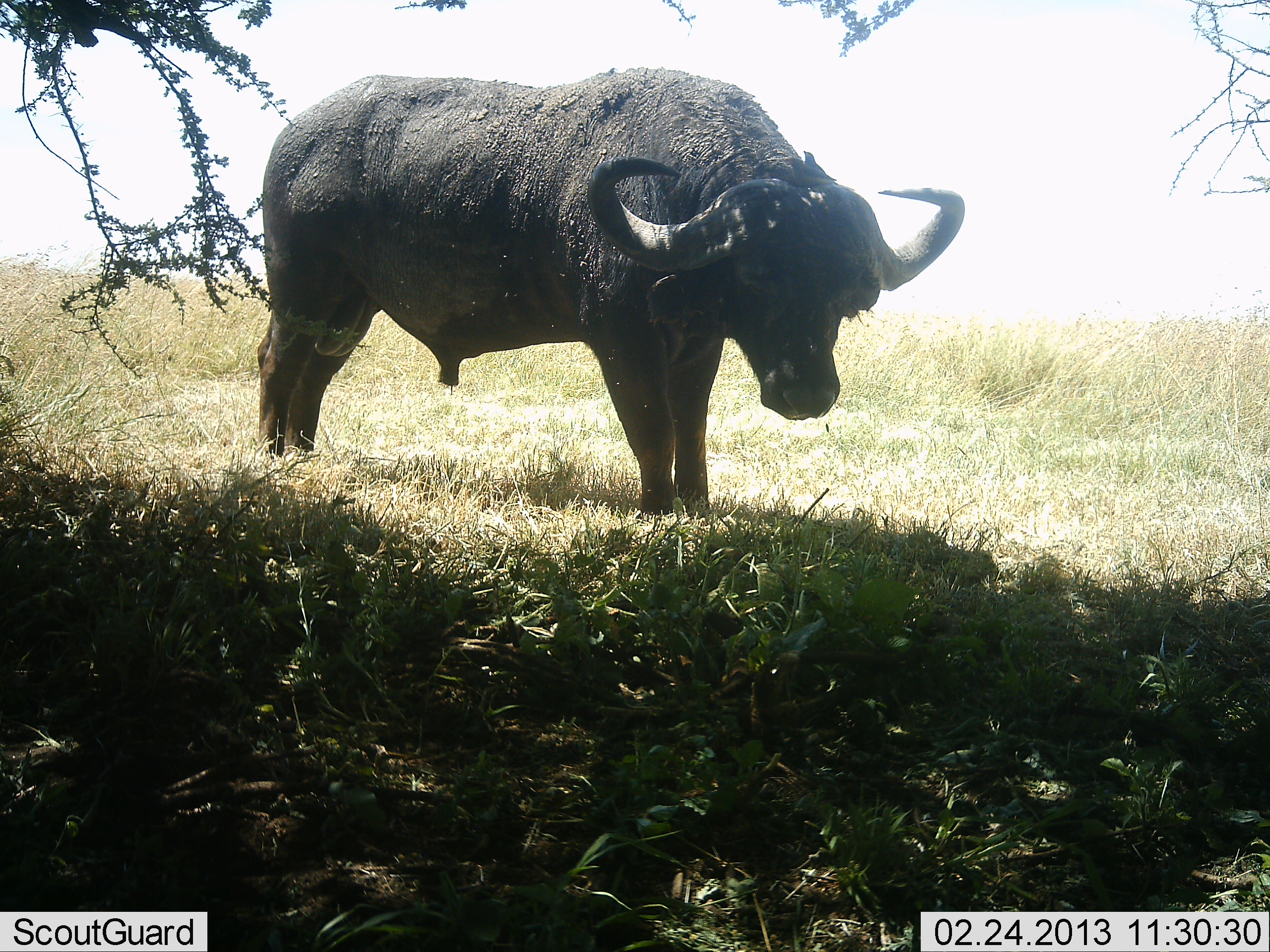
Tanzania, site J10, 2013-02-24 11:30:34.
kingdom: Animalia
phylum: Chordata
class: Mammalia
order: Artiodactyla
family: Bovidae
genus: Syncerus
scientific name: Syncerus caffer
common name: cape buffalo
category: buffalo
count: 1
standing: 92%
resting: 2%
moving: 6%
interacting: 0%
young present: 0%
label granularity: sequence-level